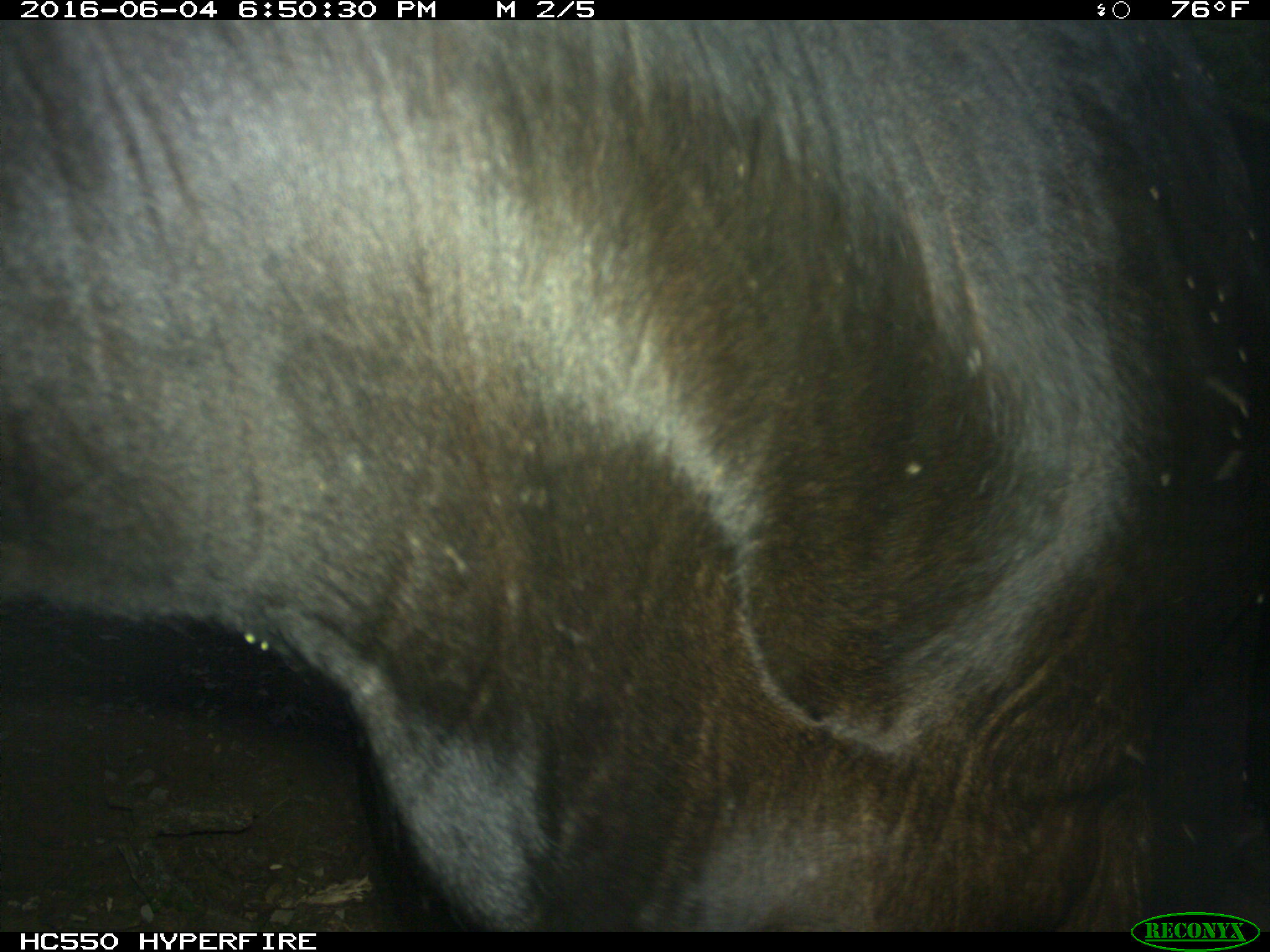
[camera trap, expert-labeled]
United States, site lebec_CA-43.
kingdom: Animalia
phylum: Chordata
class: Mammalia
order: Artiodactyla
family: Bovidae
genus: Bos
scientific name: Bos taurus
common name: domestic cow